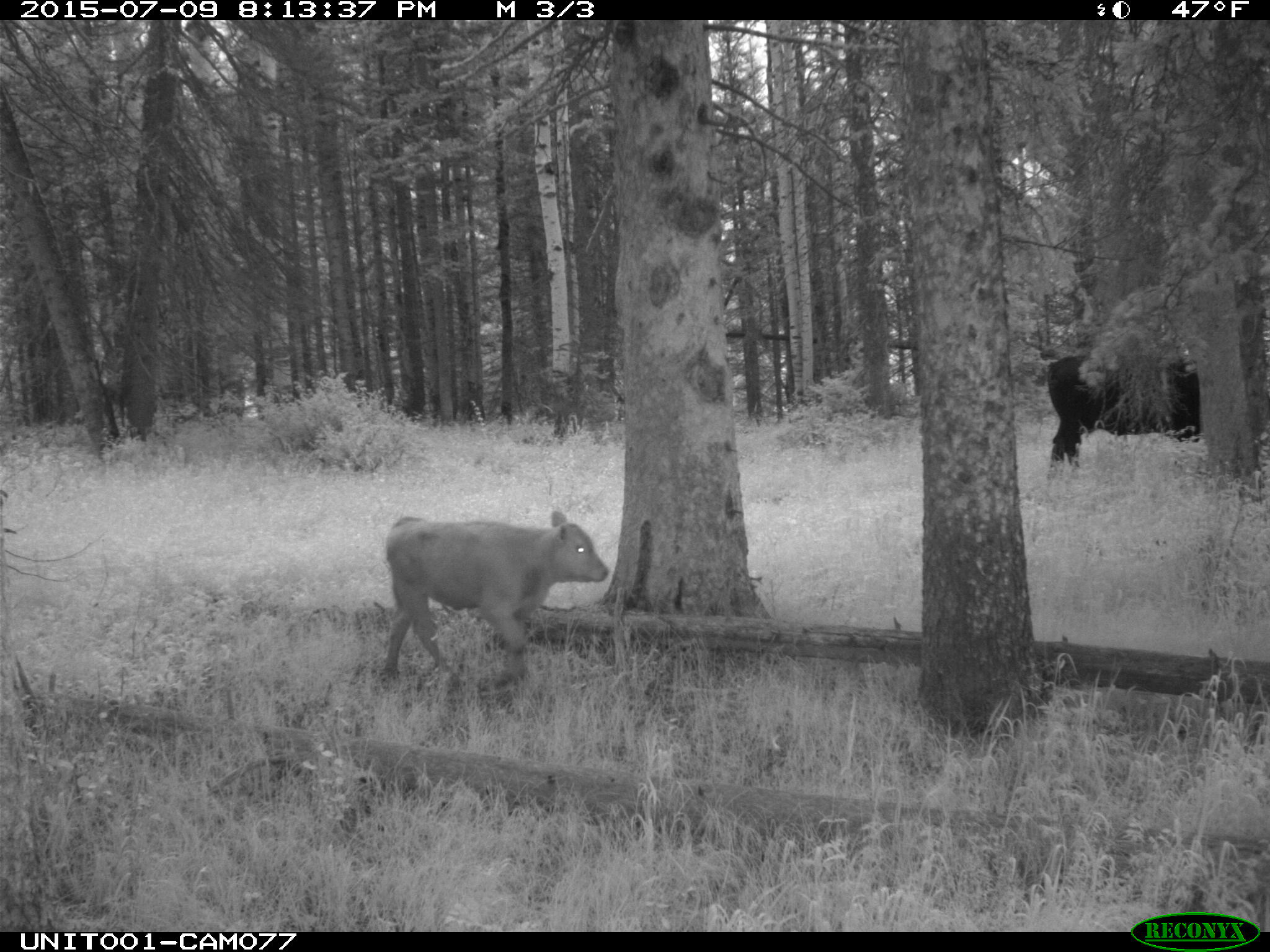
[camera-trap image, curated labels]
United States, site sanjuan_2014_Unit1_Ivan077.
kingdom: Animalia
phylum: Chordata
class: Mammalia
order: Artiodactyla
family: Bovidae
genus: Bos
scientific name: Bos taurus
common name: domestic cow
Bos taurus (domestic cow).